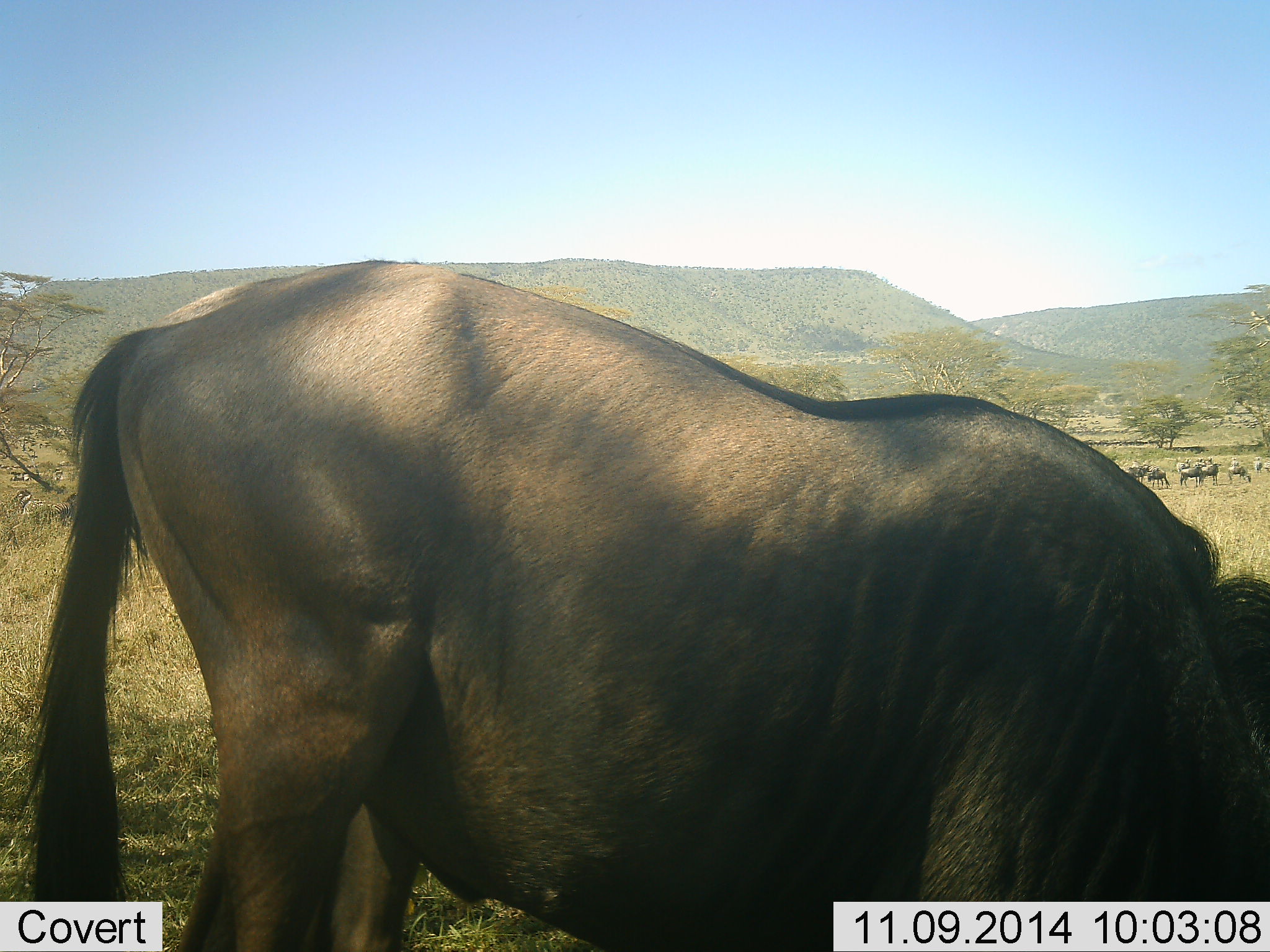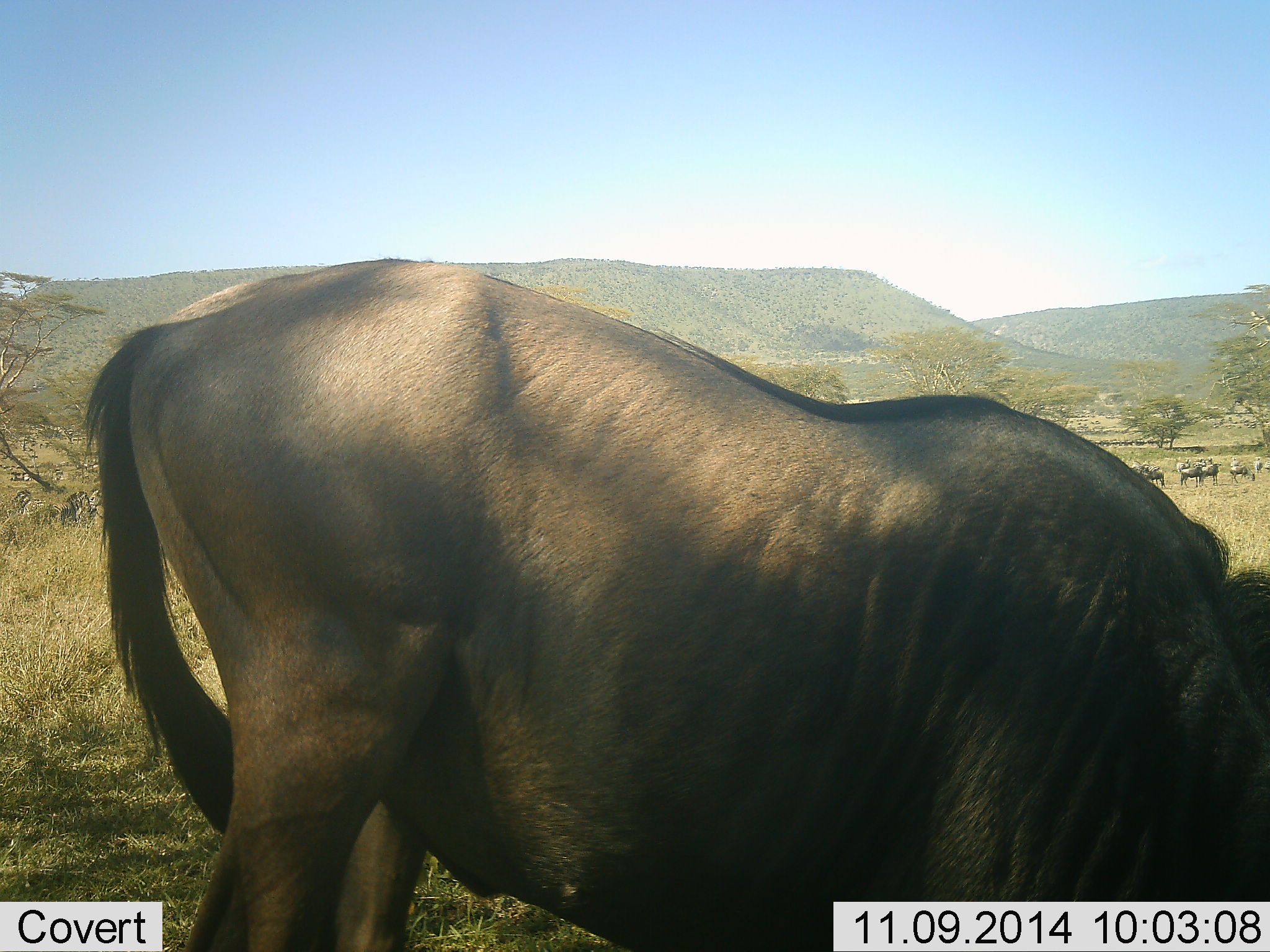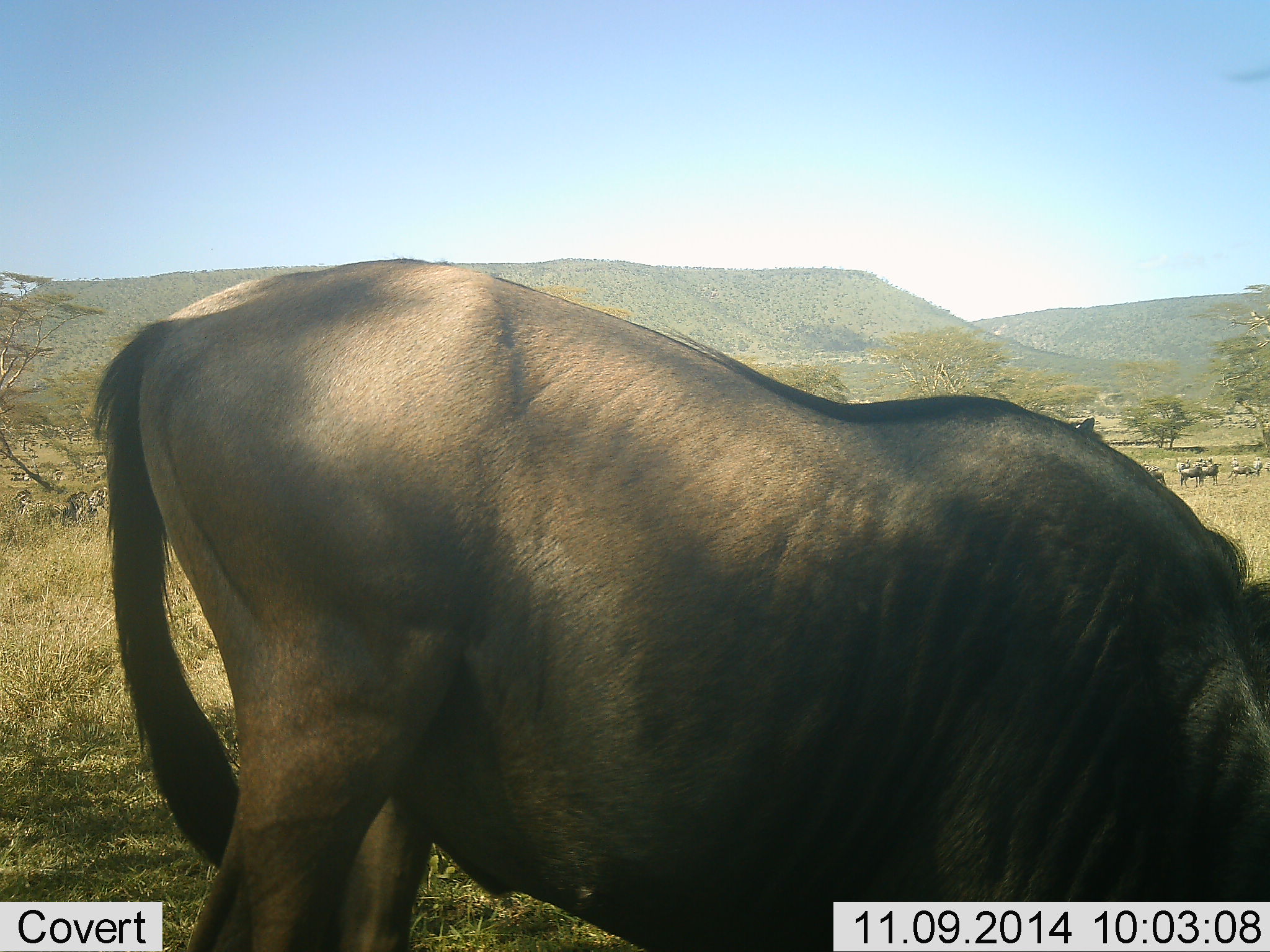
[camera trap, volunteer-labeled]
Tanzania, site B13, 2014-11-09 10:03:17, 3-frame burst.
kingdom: Animalia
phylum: Chordata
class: Mammalia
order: Artiodactyla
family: Bovidae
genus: Connochaetes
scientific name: Connochaetes taurinus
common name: blue wildebeest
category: wildebeest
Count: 6.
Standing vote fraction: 58%.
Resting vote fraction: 8%.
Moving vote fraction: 17%.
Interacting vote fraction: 0%.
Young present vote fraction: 0%.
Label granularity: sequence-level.